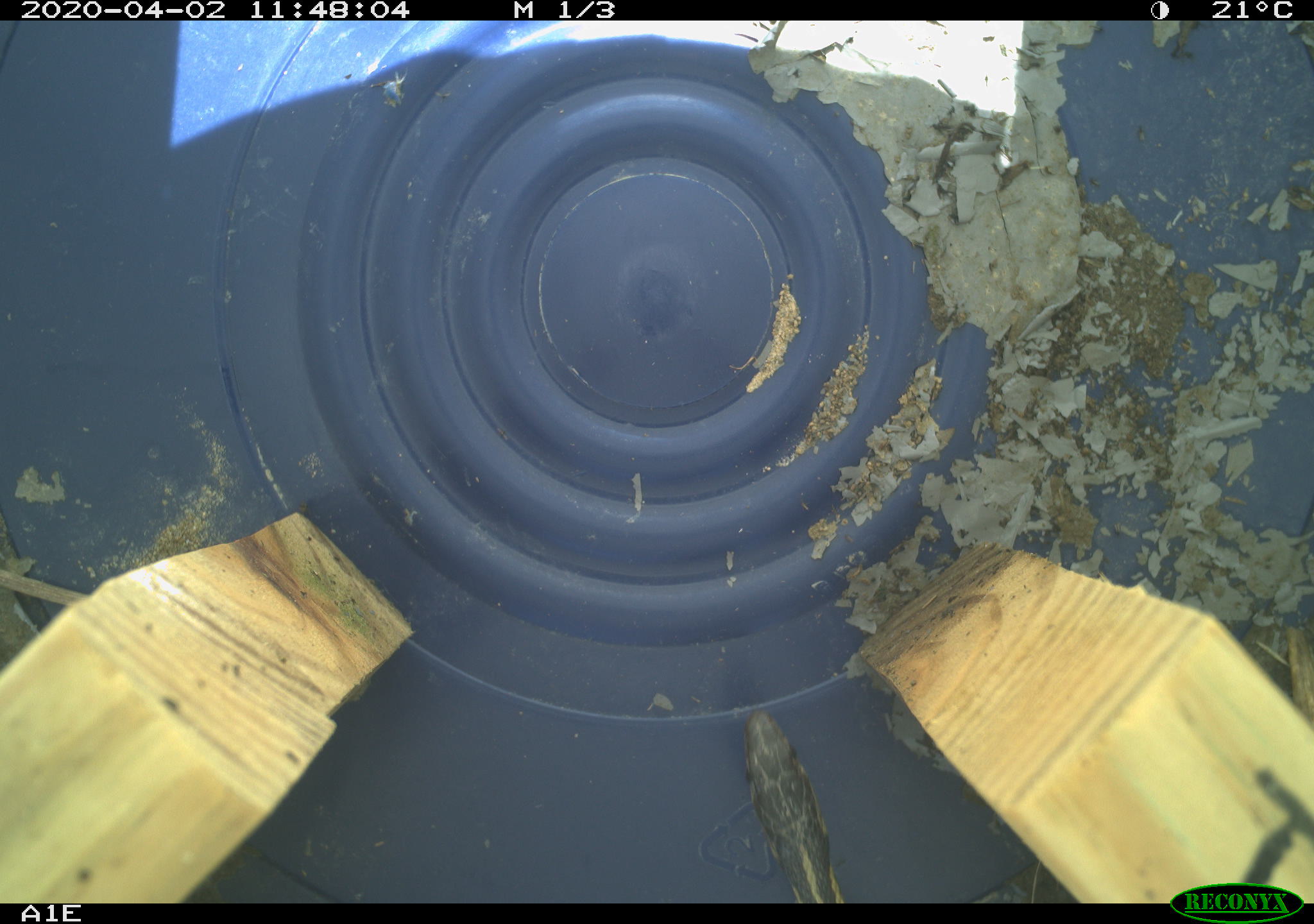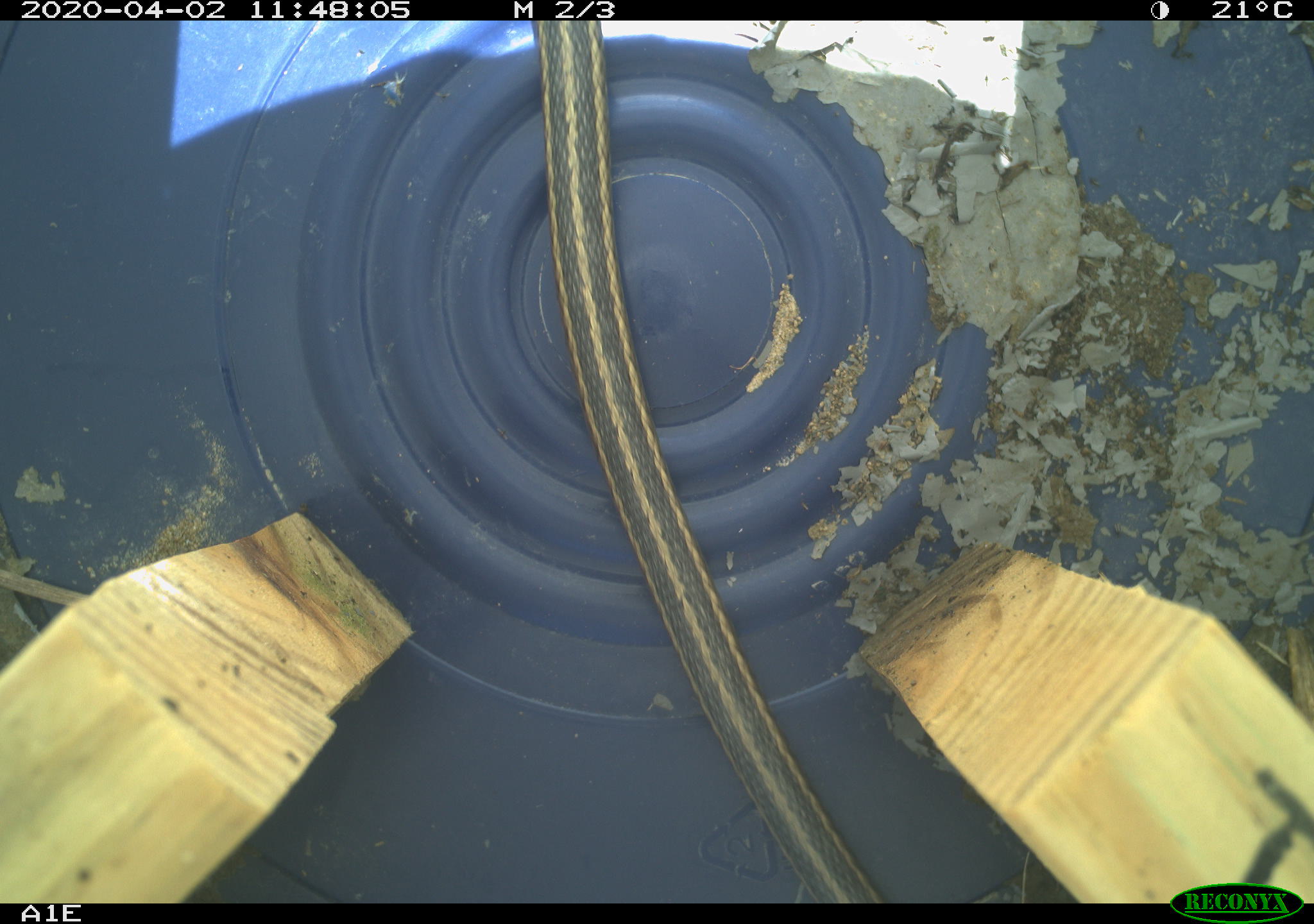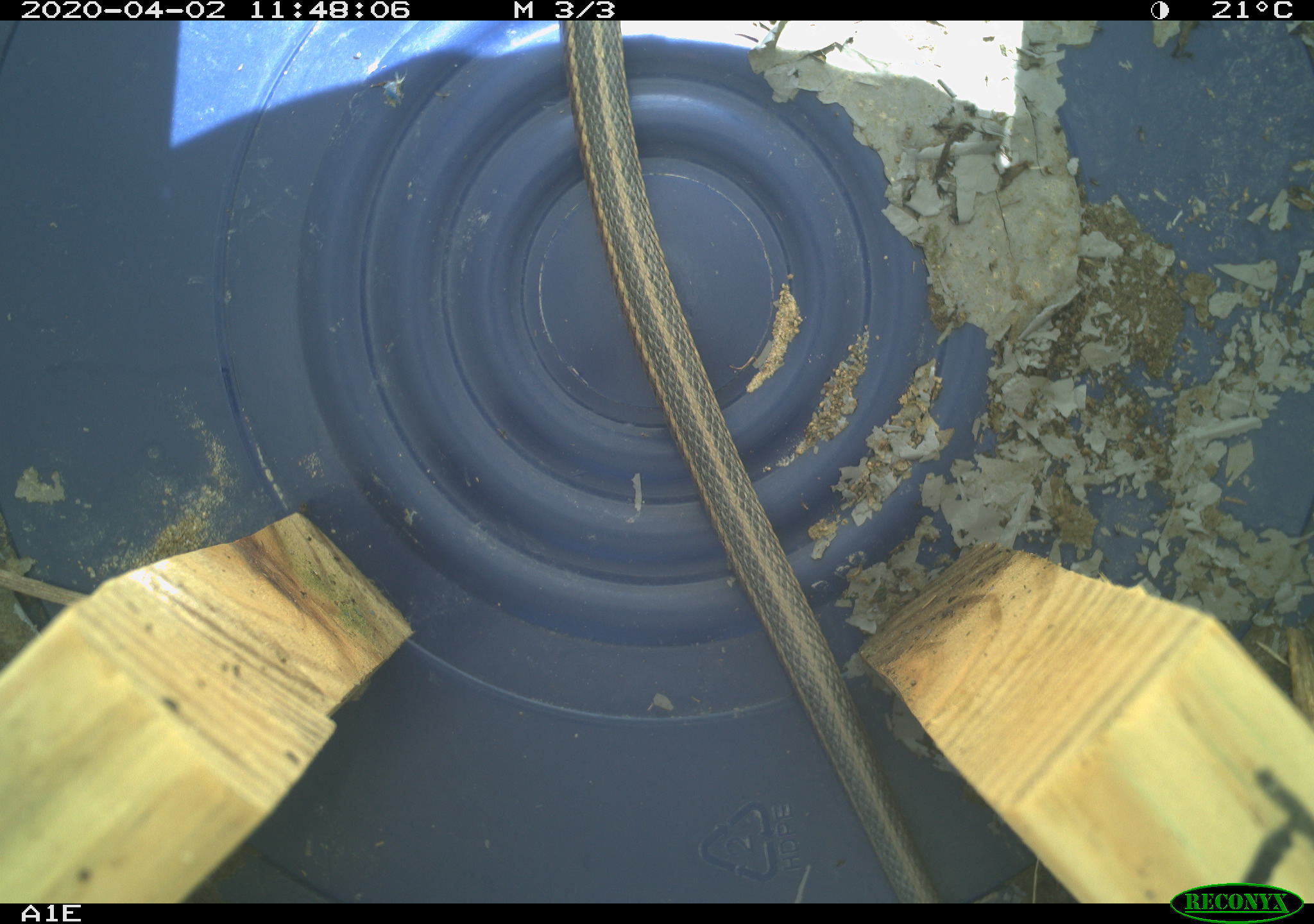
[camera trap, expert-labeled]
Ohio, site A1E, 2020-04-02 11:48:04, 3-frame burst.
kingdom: Animalia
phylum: Chordata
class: Reptilia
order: Squamata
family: Colubridae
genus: Thamnophis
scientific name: Thamnophis sirtalis sirtalis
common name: eastern gartersnake